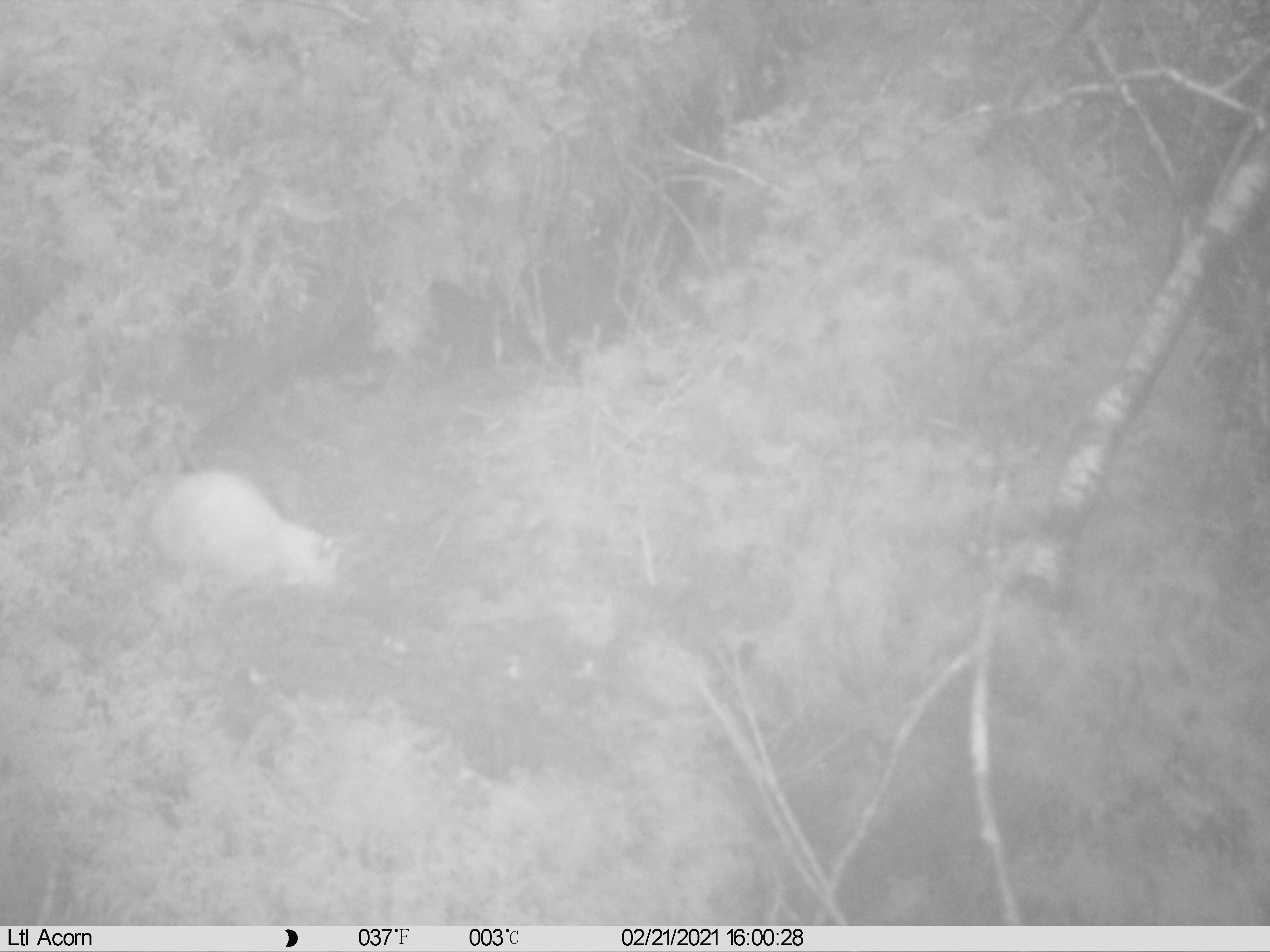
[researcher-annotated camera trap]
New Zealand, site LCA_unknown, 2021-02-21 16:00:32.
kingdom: Animalia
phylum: Chordata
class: Mammalia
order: Carnivora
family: Mustelidae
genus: Mustela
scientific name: Mustela erminea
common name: stoat